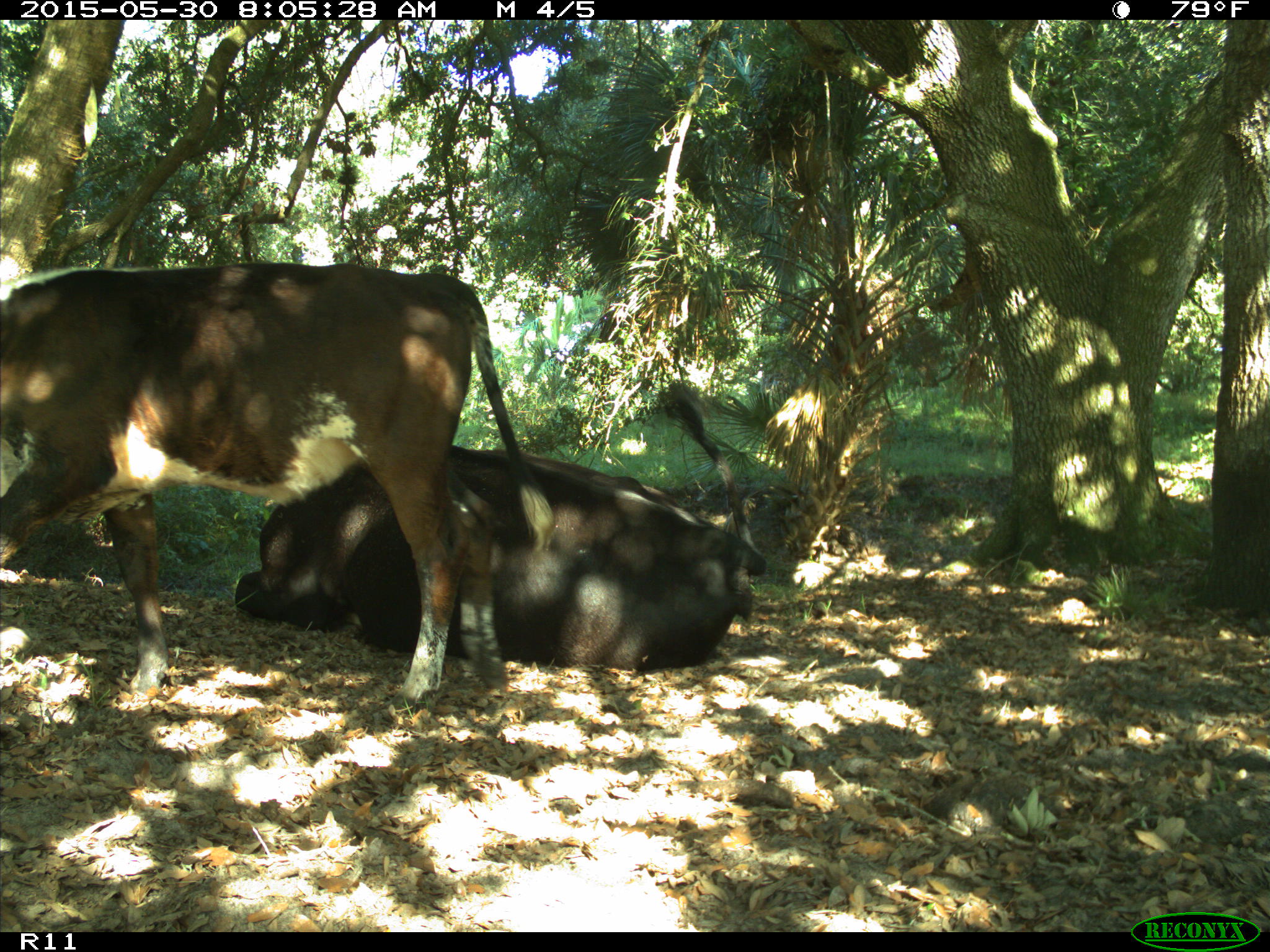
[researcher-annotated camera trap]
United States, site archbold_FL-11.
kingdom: Animalia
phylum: Chordata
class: Mammalia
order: Artiodactyla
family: Bovidae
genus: Bos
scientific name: Bos taurus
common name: domestic cow